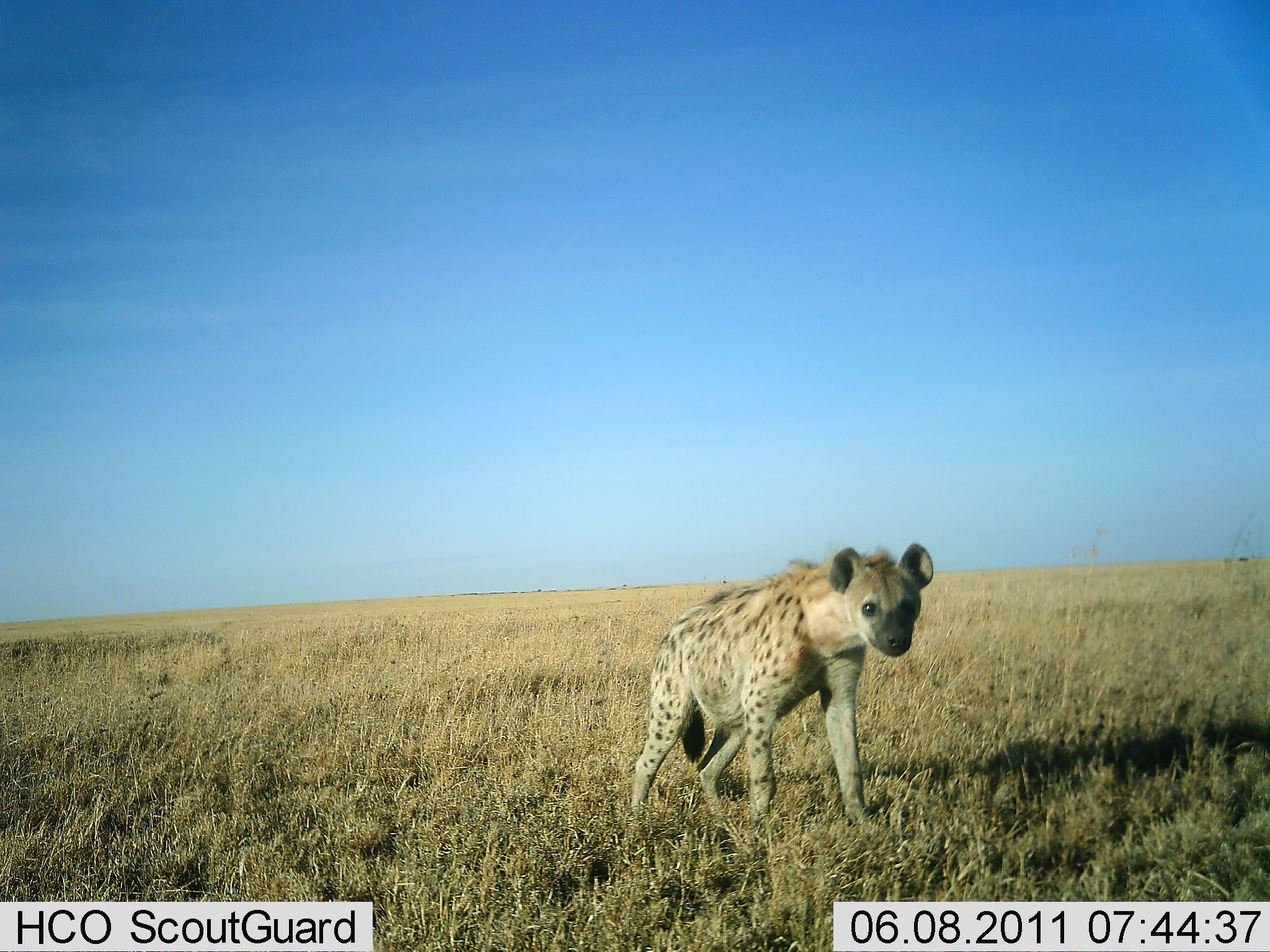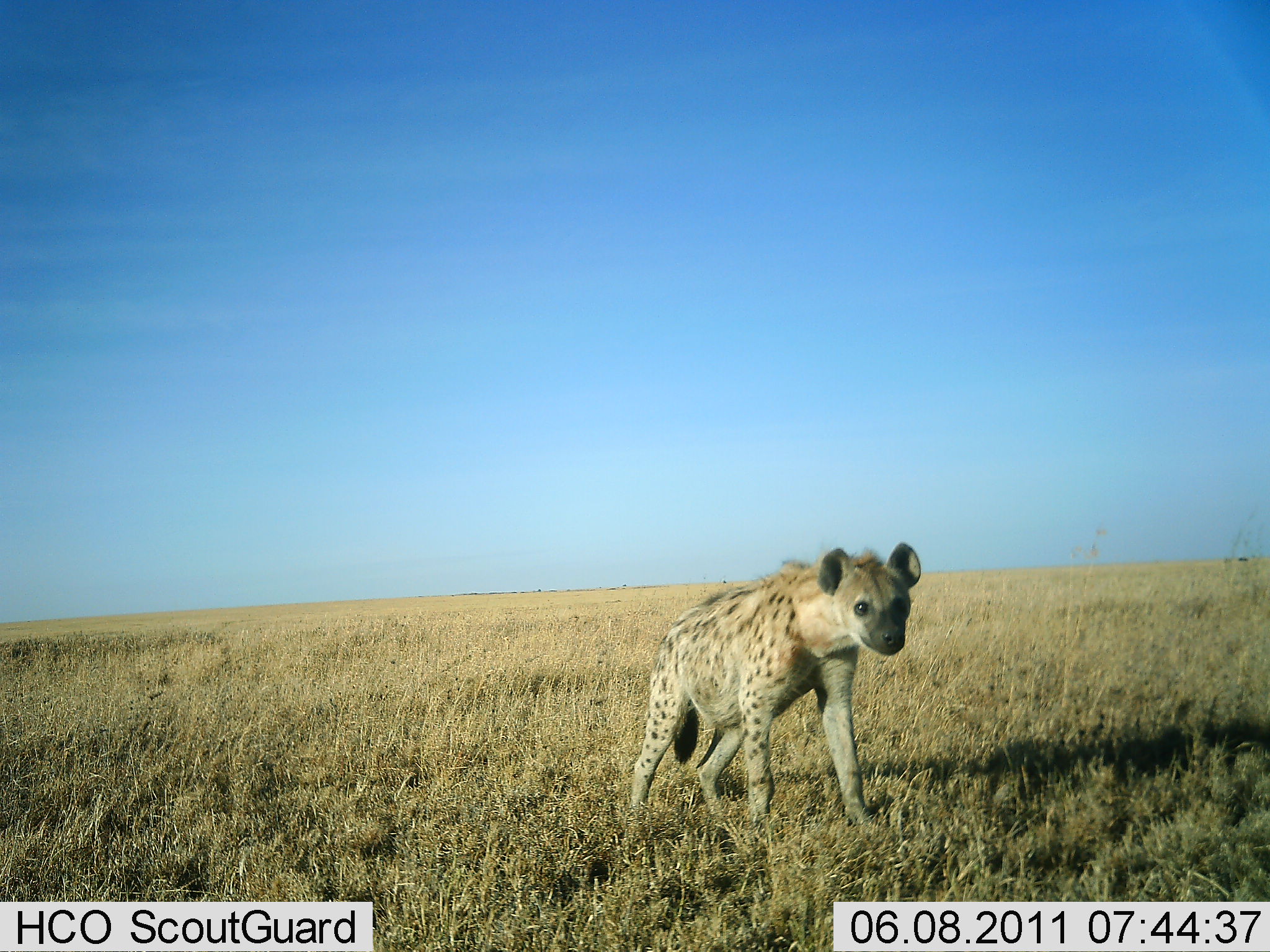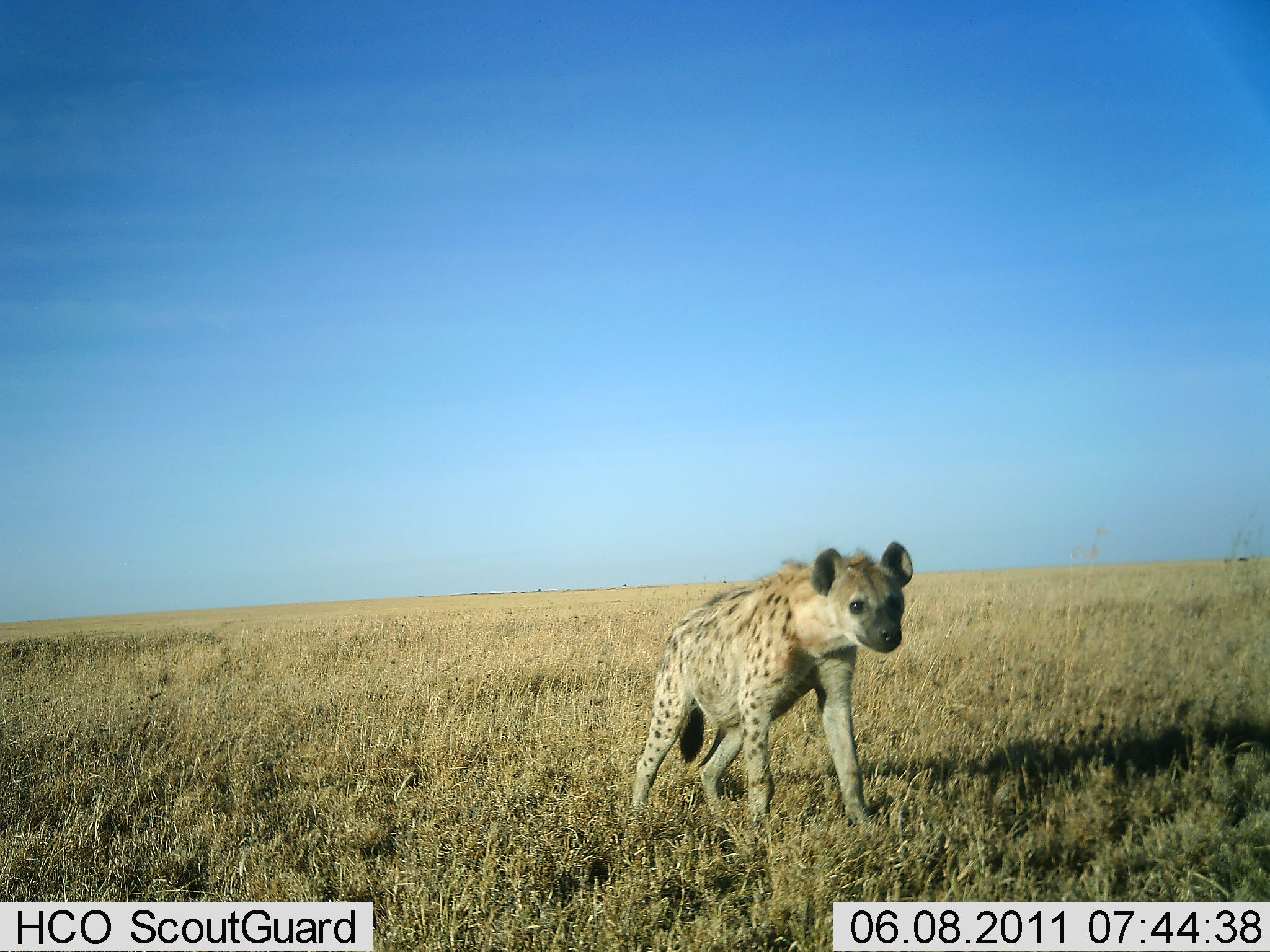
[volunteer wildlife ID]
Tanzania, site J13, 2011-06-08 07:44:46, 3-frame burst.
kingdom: Animalia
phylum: Chordata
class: Mammalia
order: Carnivora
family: Hyaenidae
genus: Crocuta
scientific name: Crocuta crocuta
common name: spotted hyena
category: hyenaspotted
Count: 1.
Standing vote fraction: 100%.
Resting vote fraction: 0%.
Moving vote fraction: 0%.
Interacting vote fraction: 0%.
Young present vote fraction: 0%.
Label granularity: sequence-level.